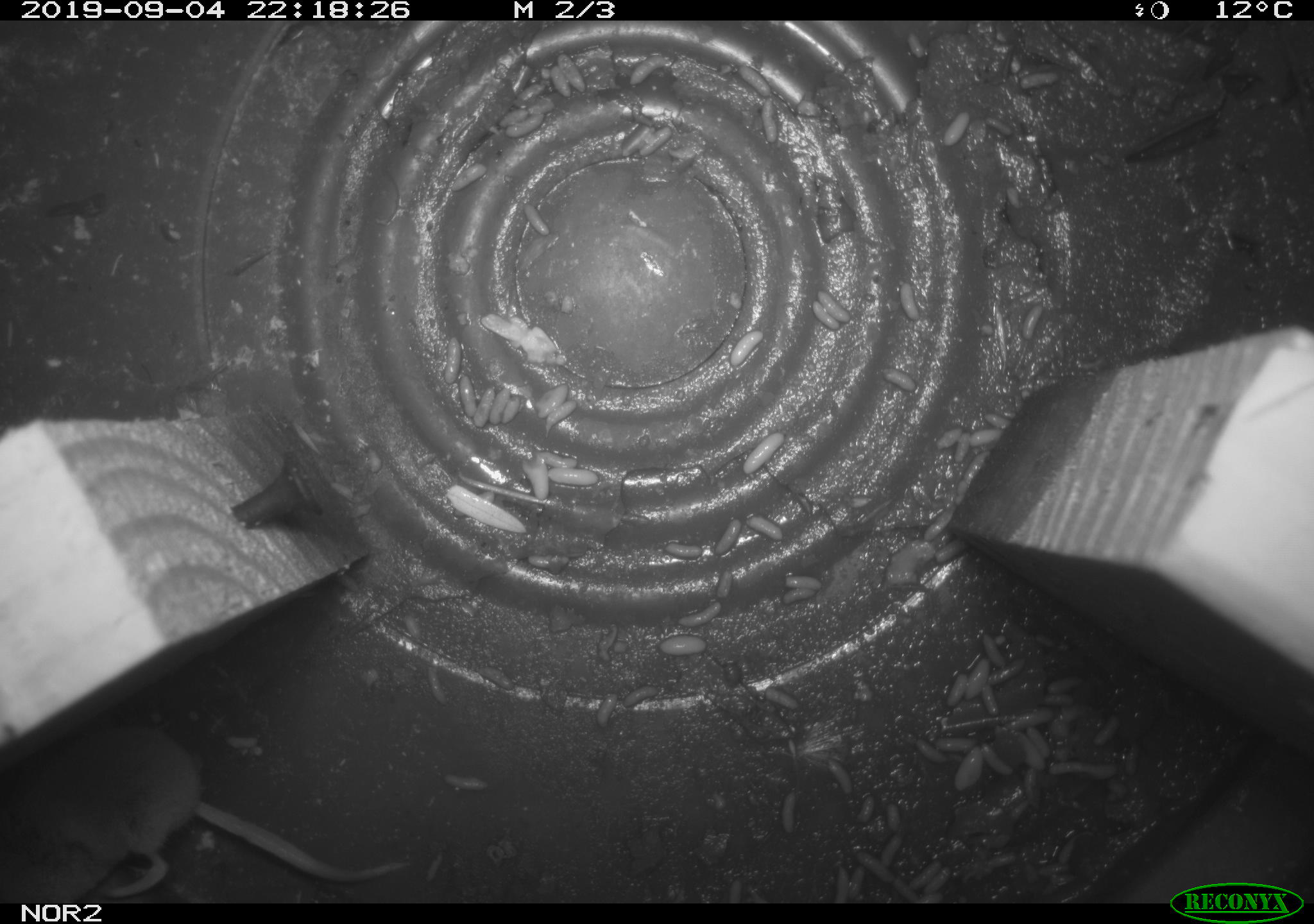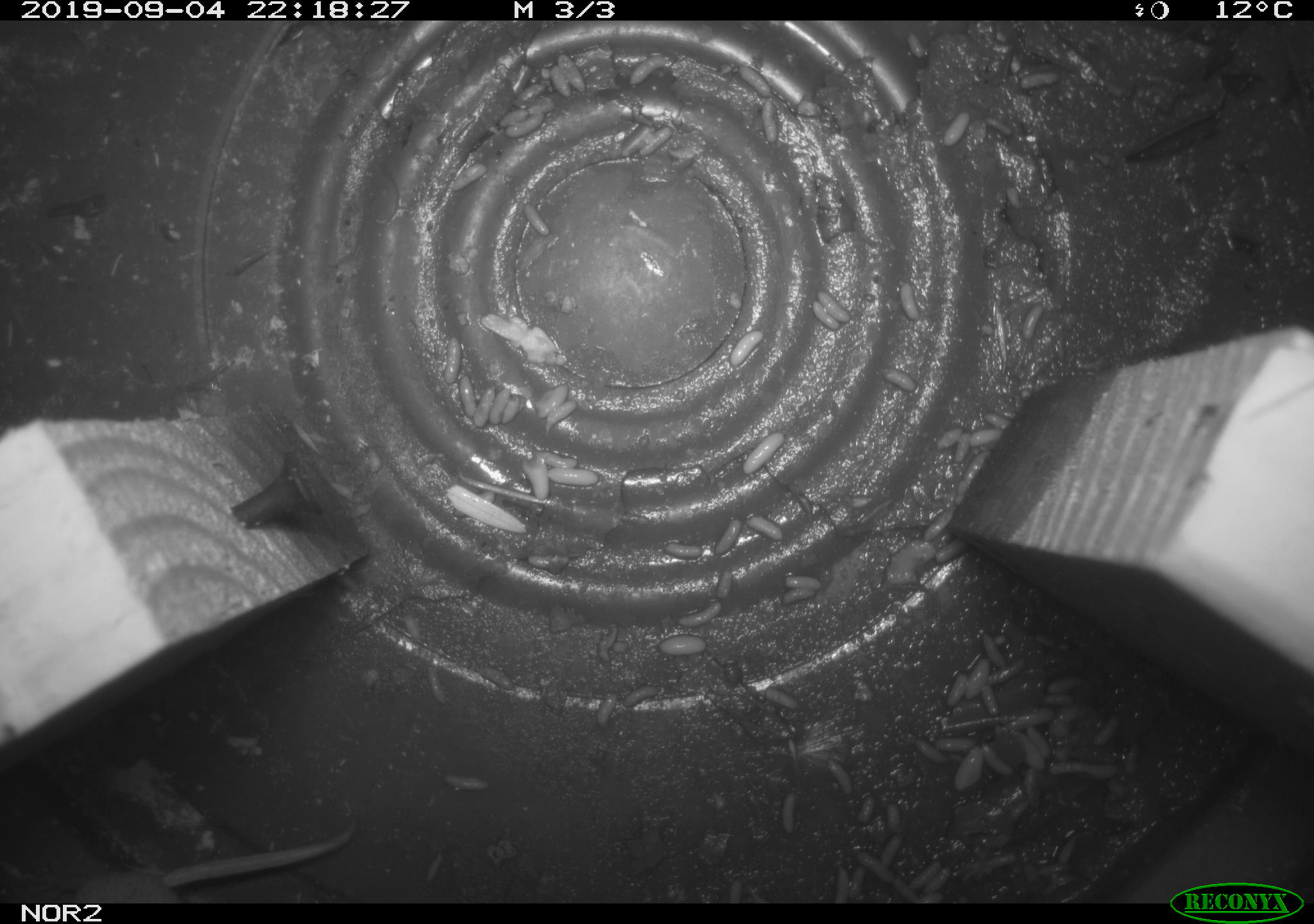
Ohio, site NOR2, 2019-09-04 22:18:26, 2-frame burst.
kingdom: Animalia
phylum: Chordata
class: Mammalia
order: Eulipotyphla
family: Soricidae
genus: Sorex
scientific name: Sorex cinereus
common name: masked shrew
Masked shrew (Sorex cinereus).